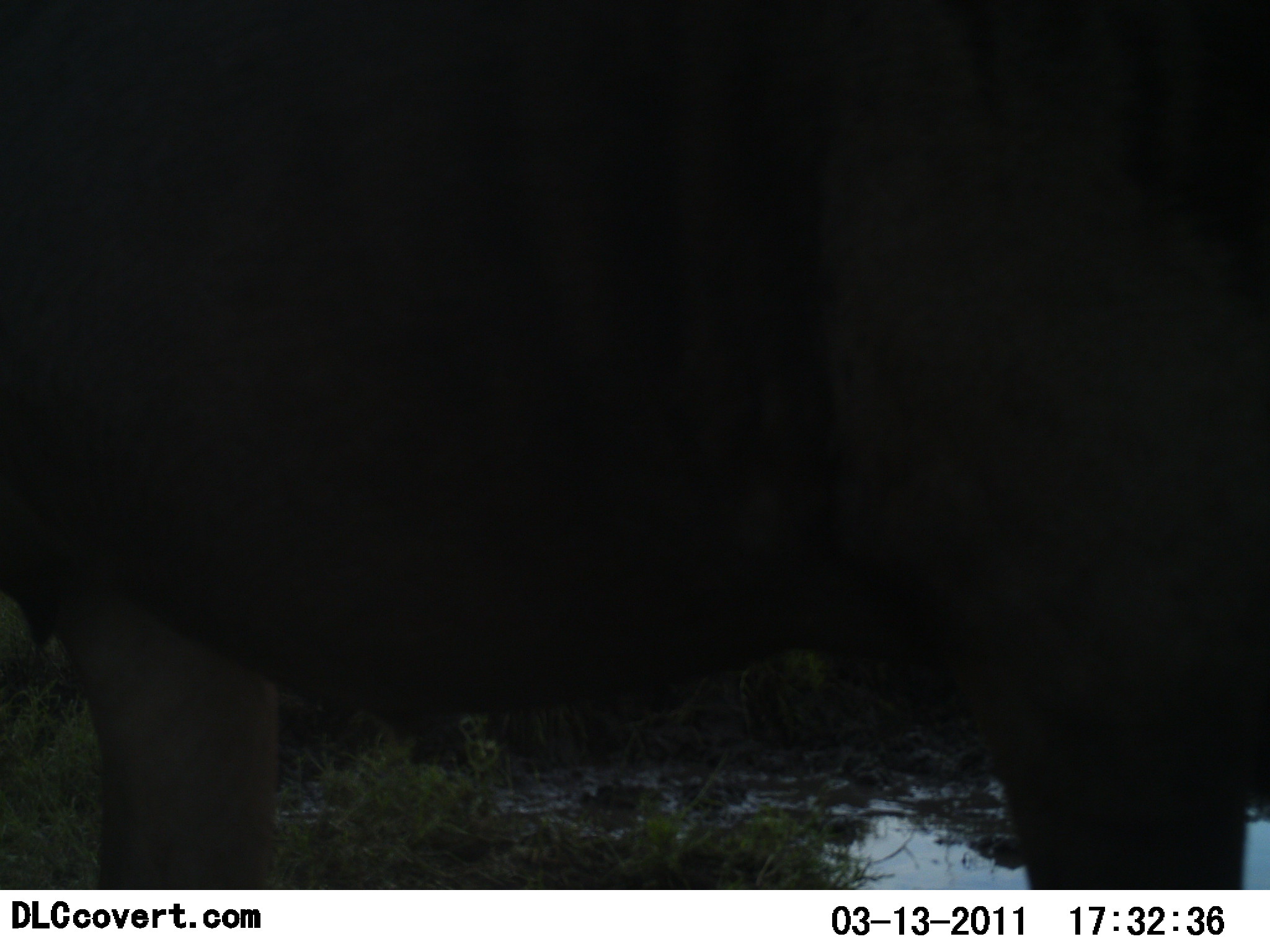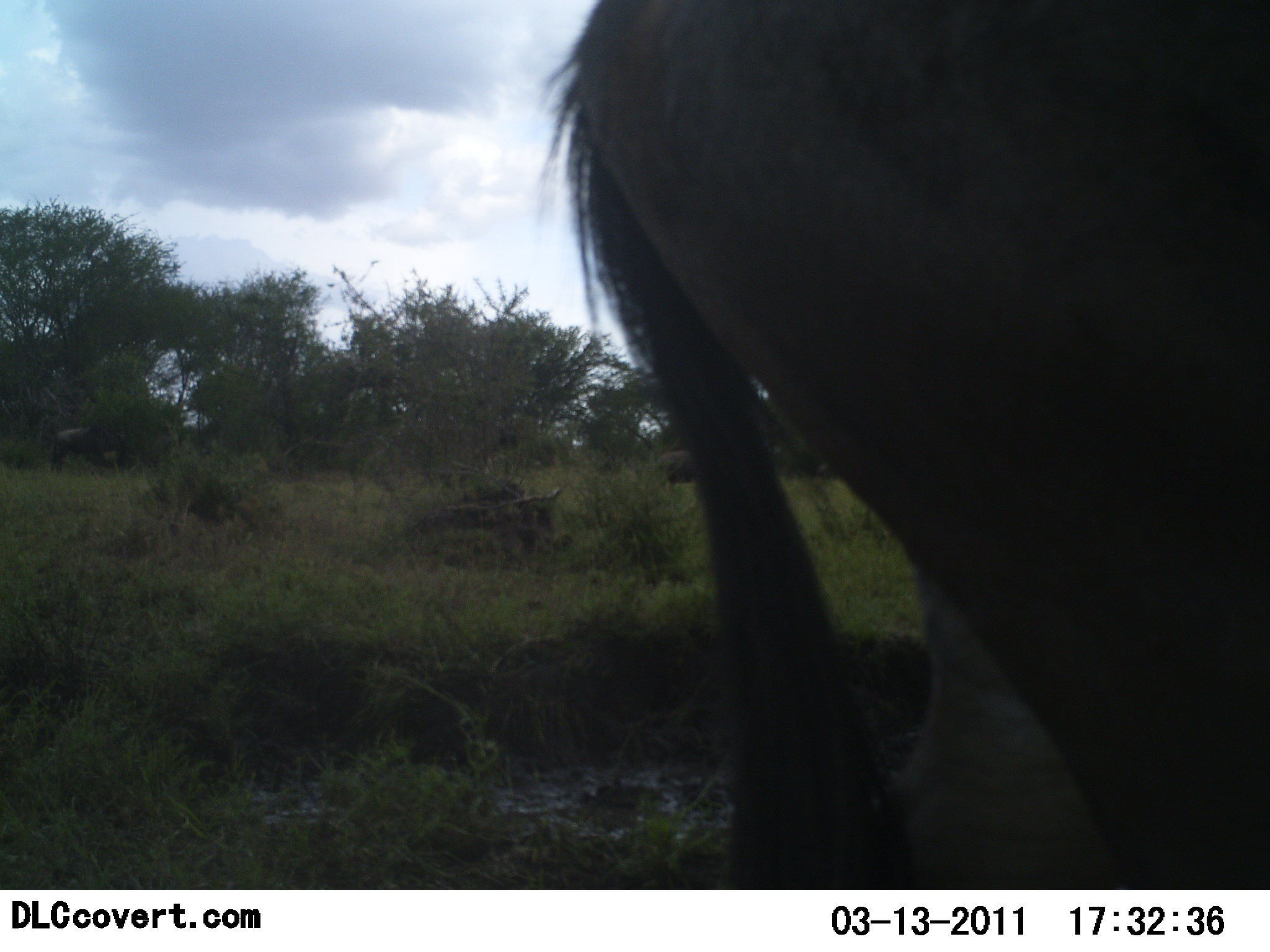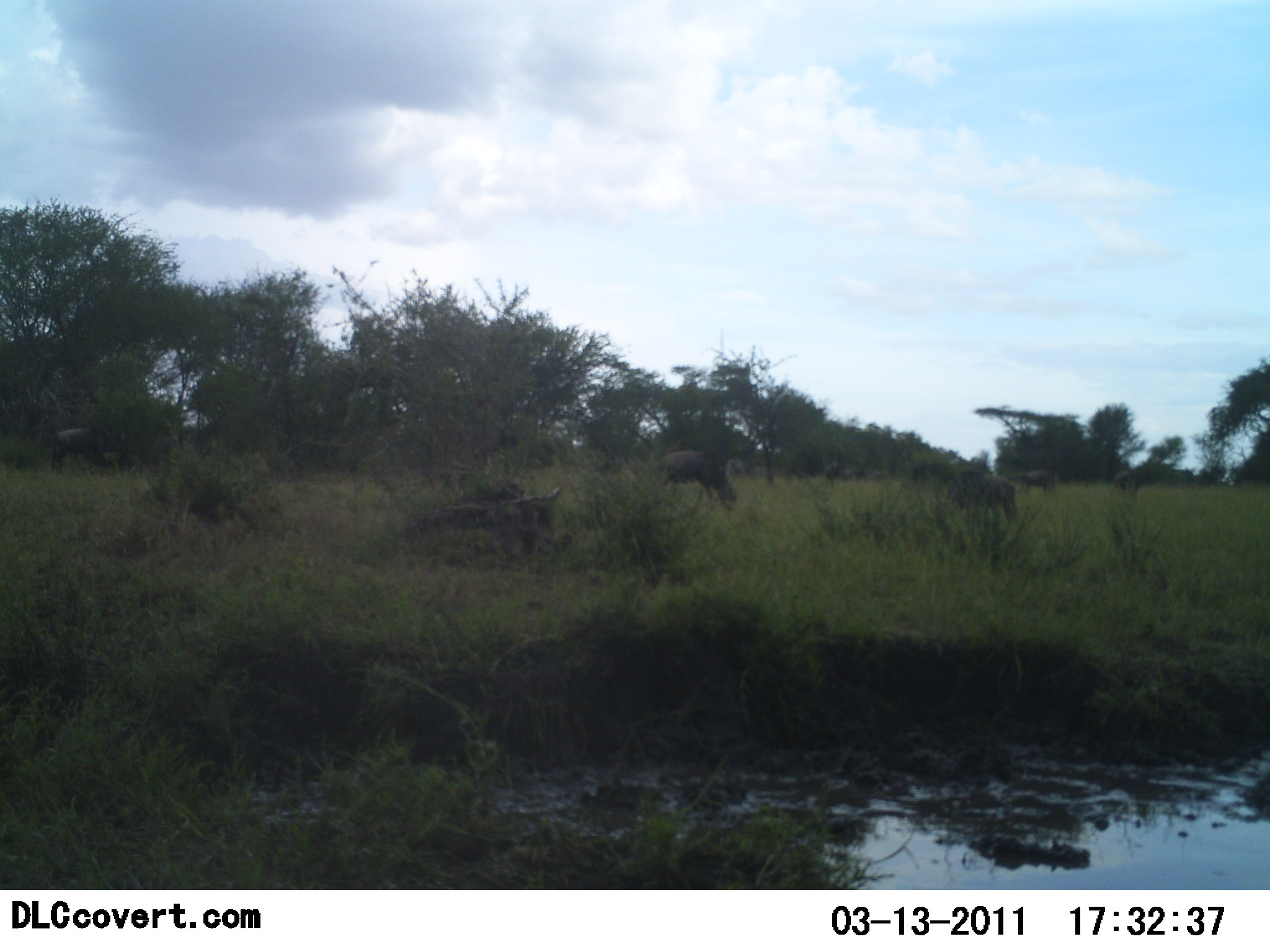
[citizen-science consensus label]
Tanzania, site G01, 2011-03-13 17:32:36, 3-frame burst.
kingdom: Animalia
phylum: Chordata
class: Mammalia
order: Artiodactyla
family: Bovidae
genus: Connochaetes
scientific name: Connochaetes taurinus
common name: blue wildebeest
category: wildebeest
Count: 4.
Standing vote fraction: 38%.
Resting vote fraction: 8%.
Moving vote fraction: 77%.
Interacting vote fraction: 0%.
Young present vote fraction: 0%.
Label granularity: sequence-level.